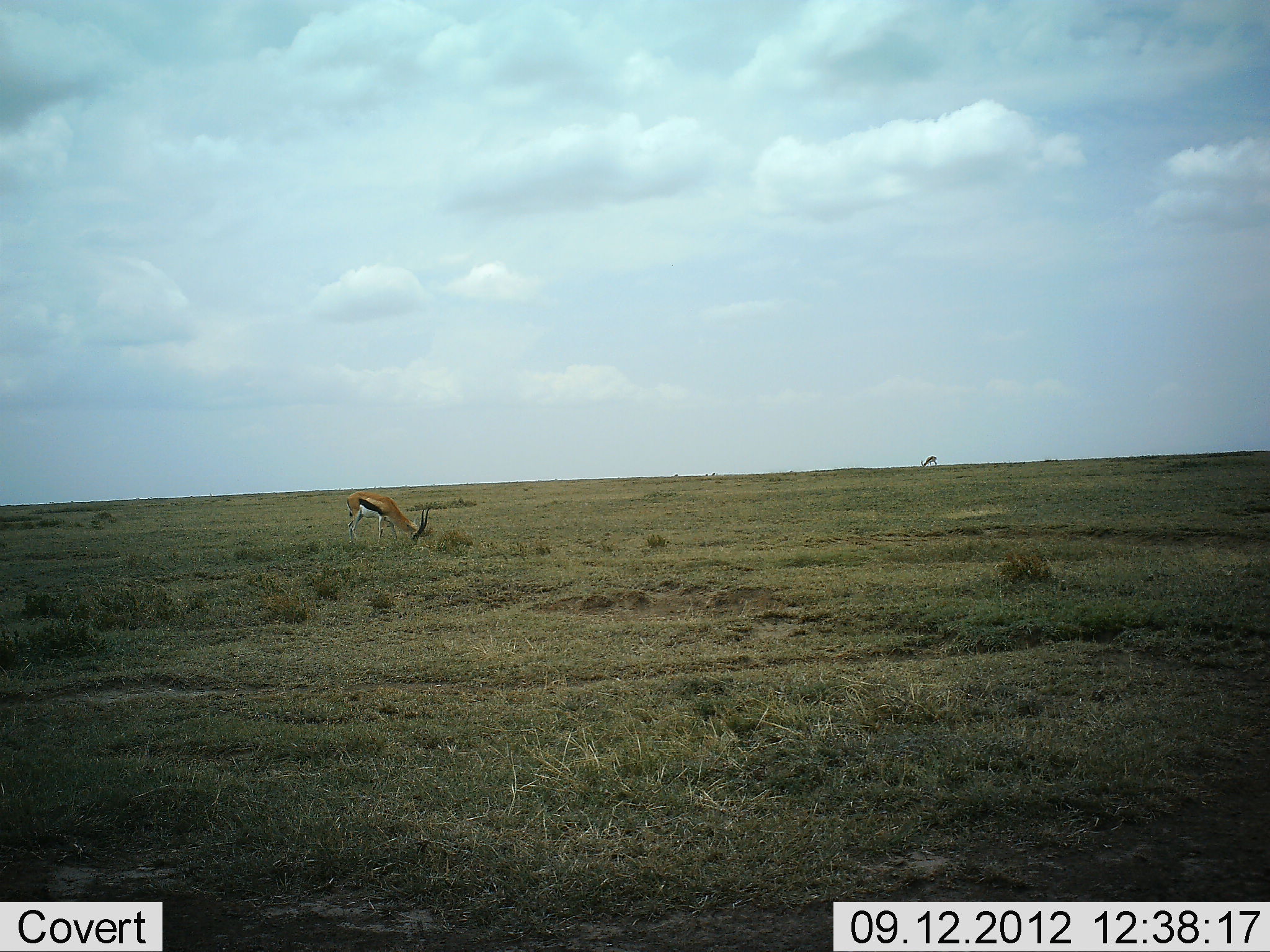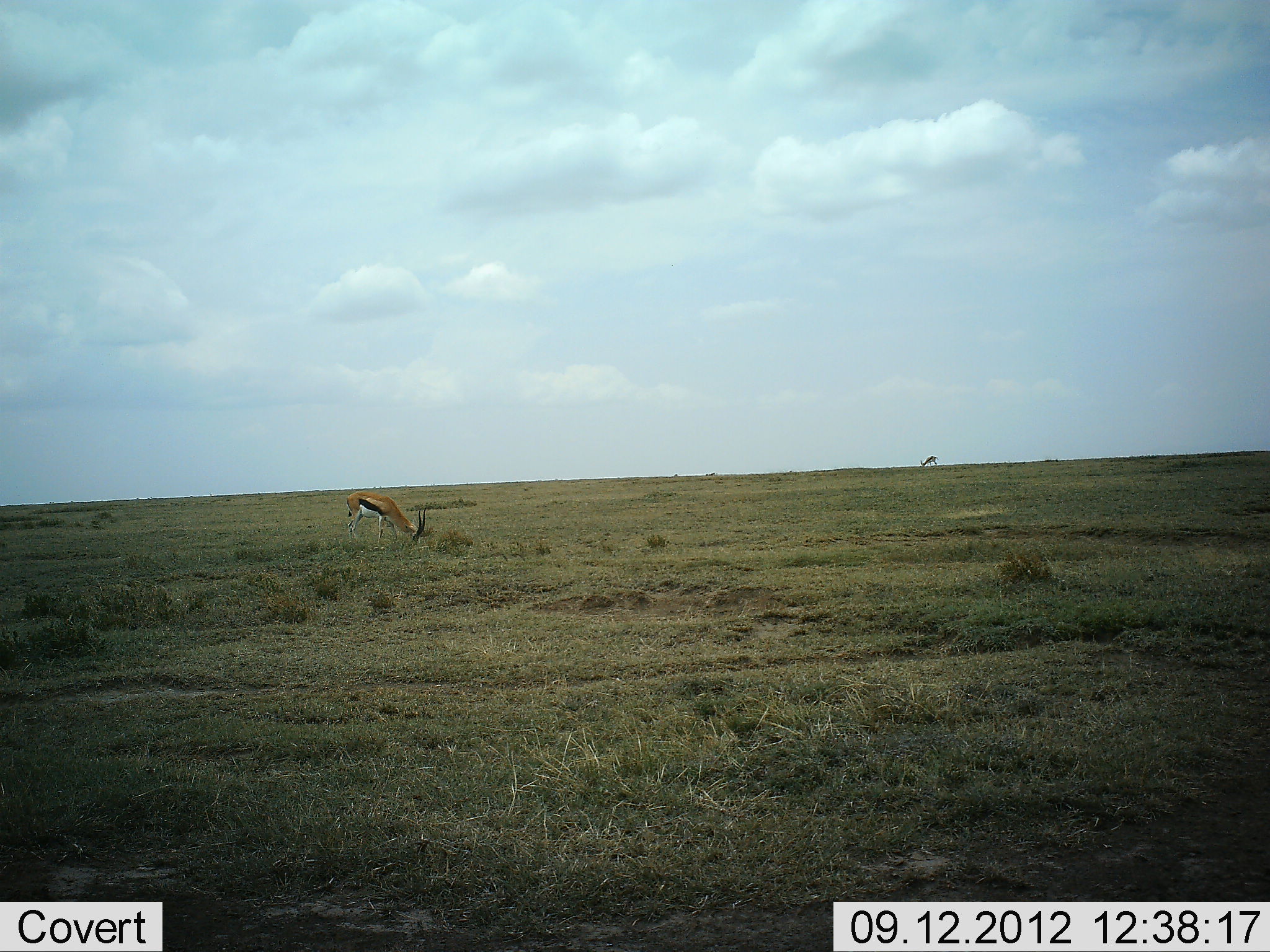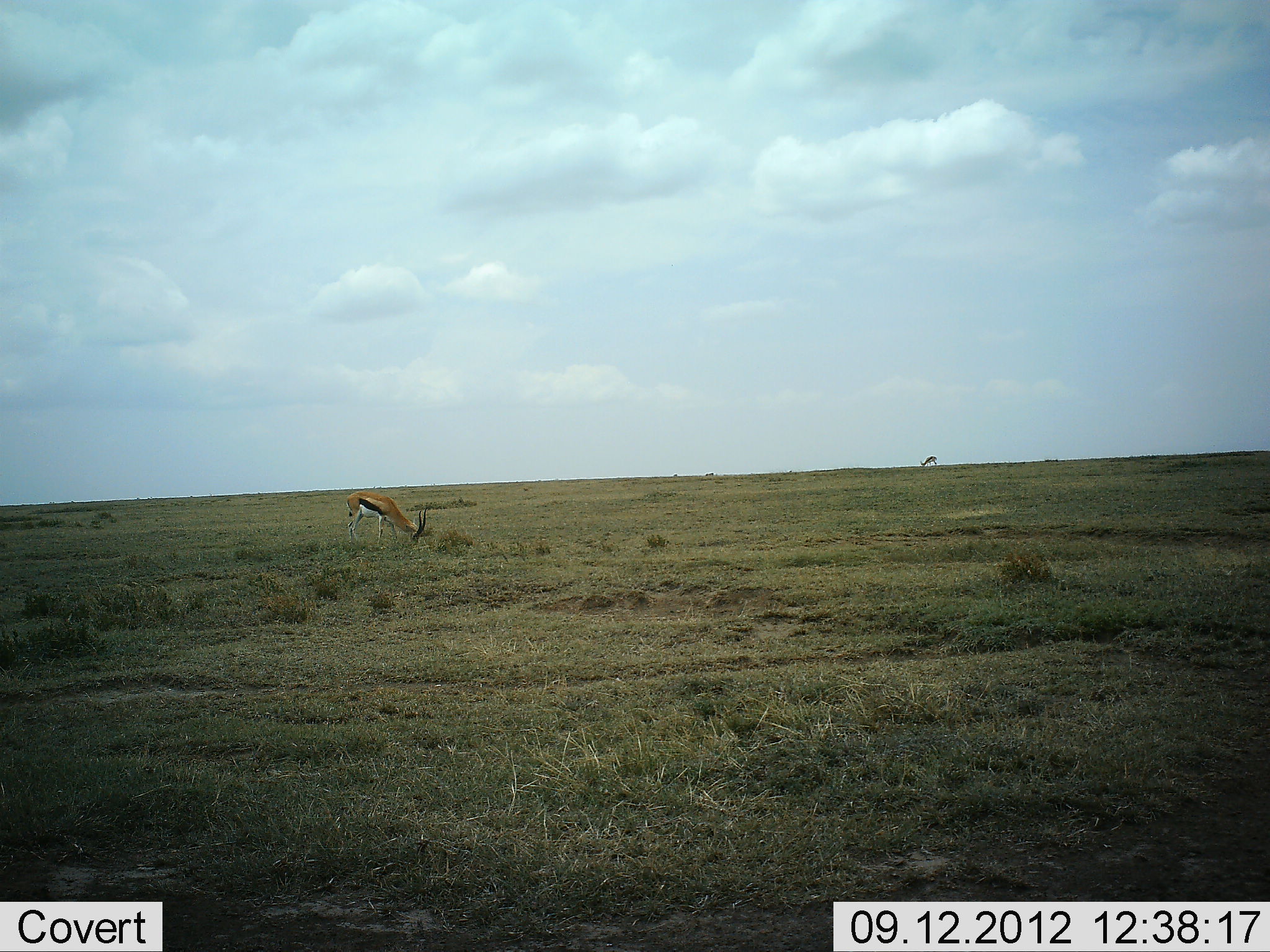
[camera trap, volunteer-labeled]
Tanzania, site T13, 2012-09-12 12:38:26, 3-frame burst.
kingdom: Animalia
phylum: Chordata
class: Mammalia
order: Artiodactyla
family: Bovidae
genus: Eudorcas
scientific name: Eudorcas thomsonii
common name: thomson's gazelle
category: gazellethomsons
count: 2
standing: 20%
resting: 0%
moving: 0%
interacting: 0%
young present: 0%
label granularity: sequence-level